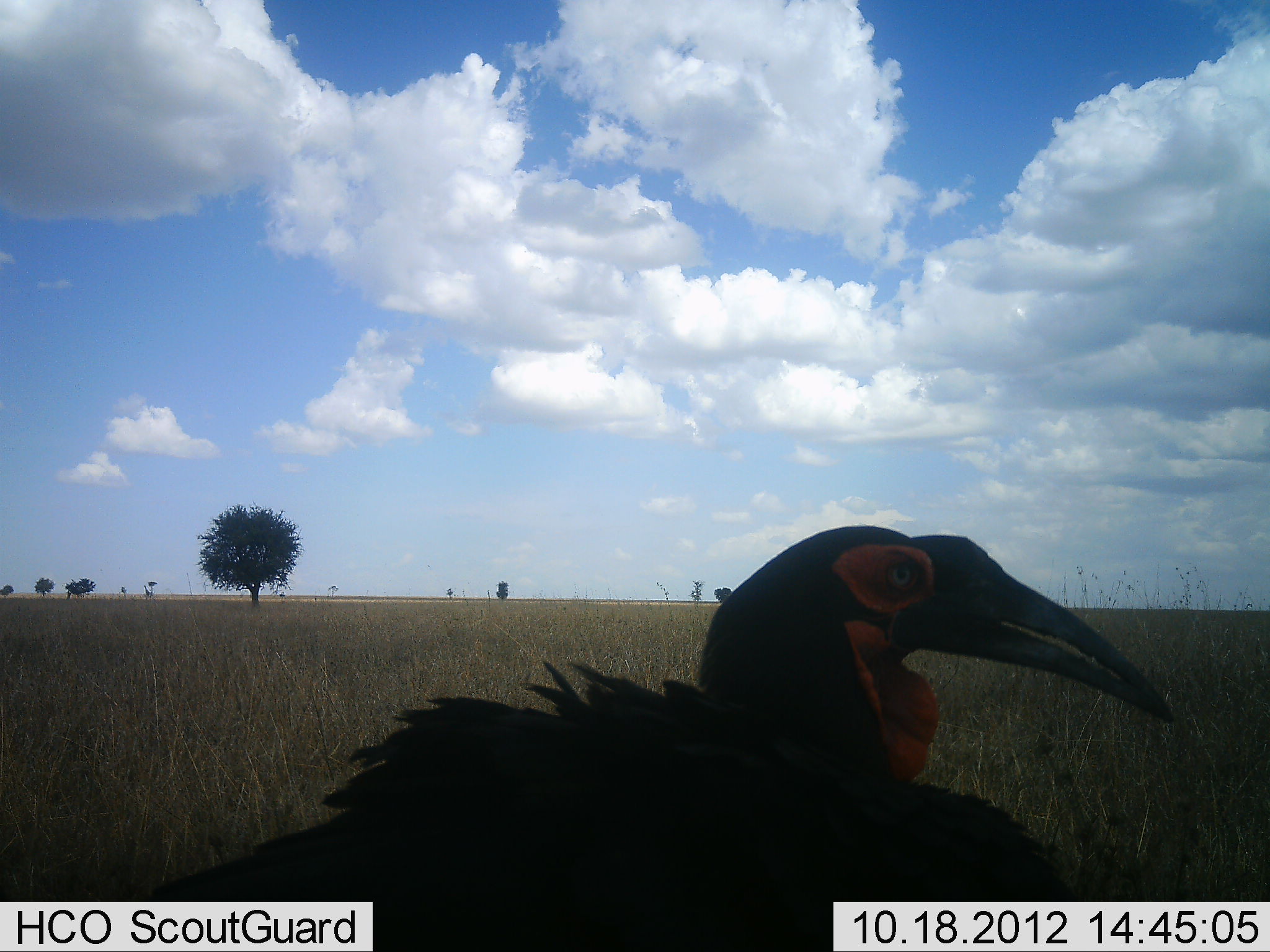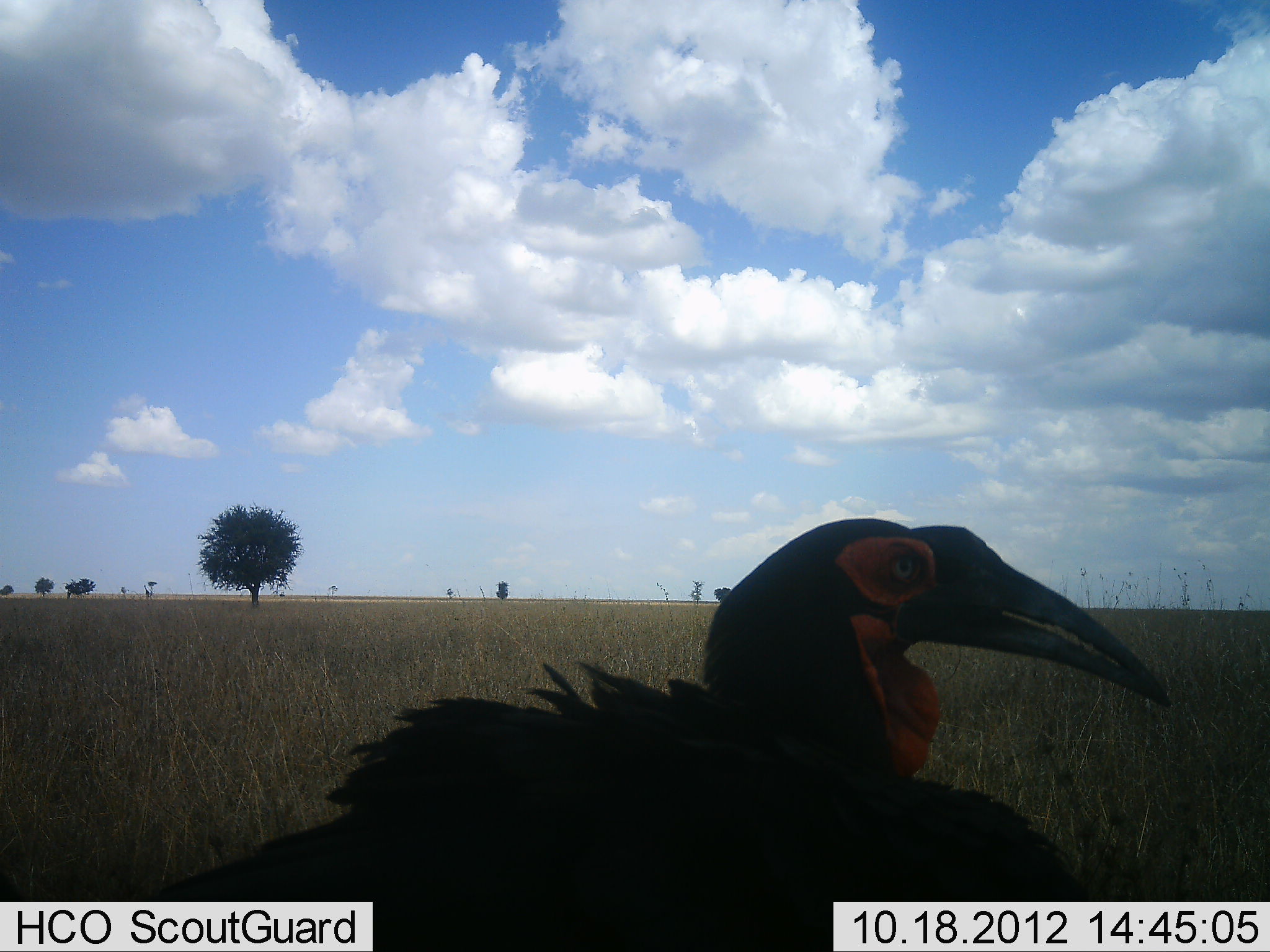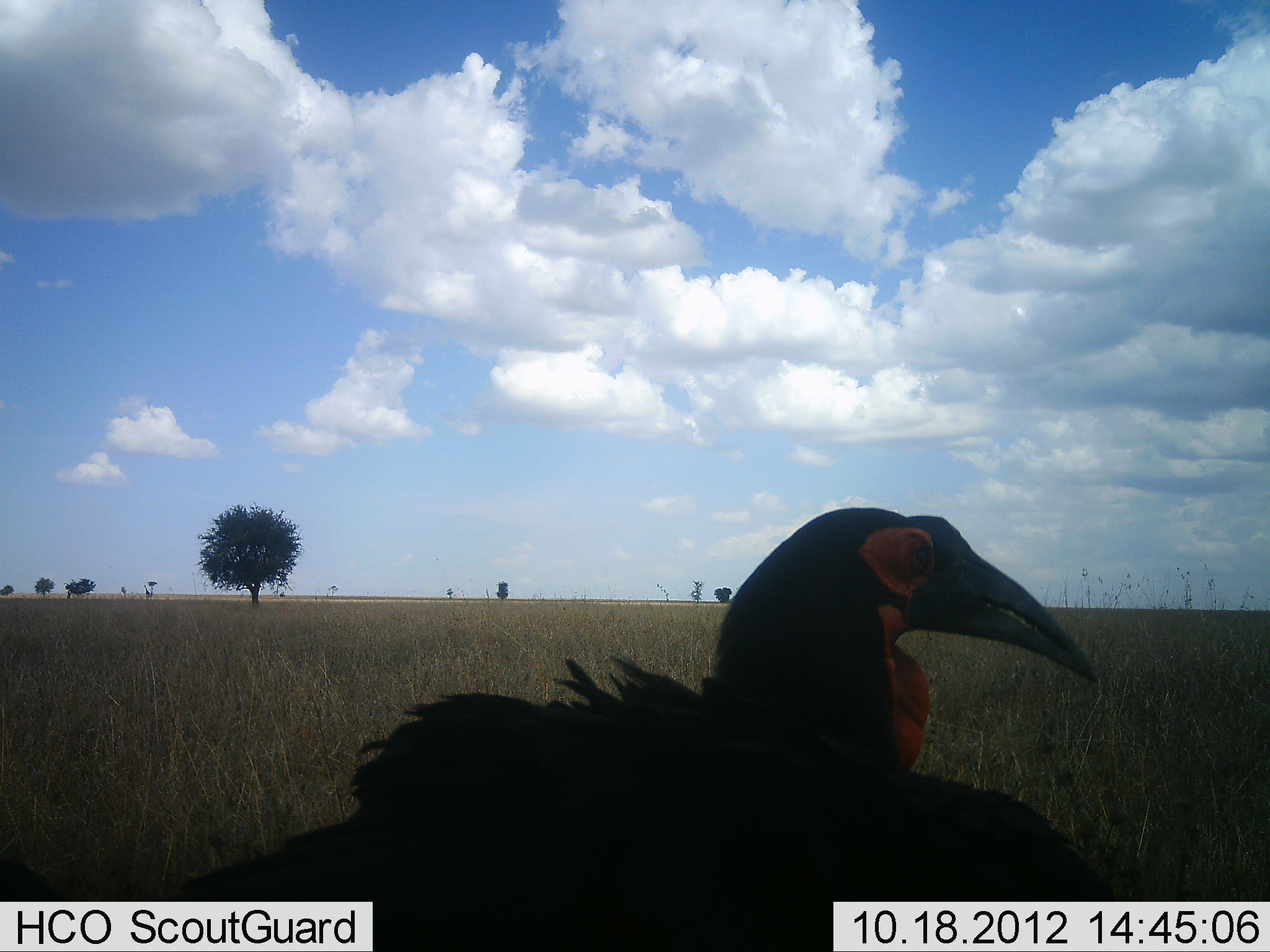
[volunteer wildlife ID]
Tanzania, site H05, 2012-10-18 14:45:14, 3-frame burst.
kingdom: Animalia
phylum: Chordata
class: Aves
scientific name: Aves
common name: bird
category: otherbird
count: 1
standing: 90%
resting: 10%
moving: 0%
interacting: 0%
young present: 0%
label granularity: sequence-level